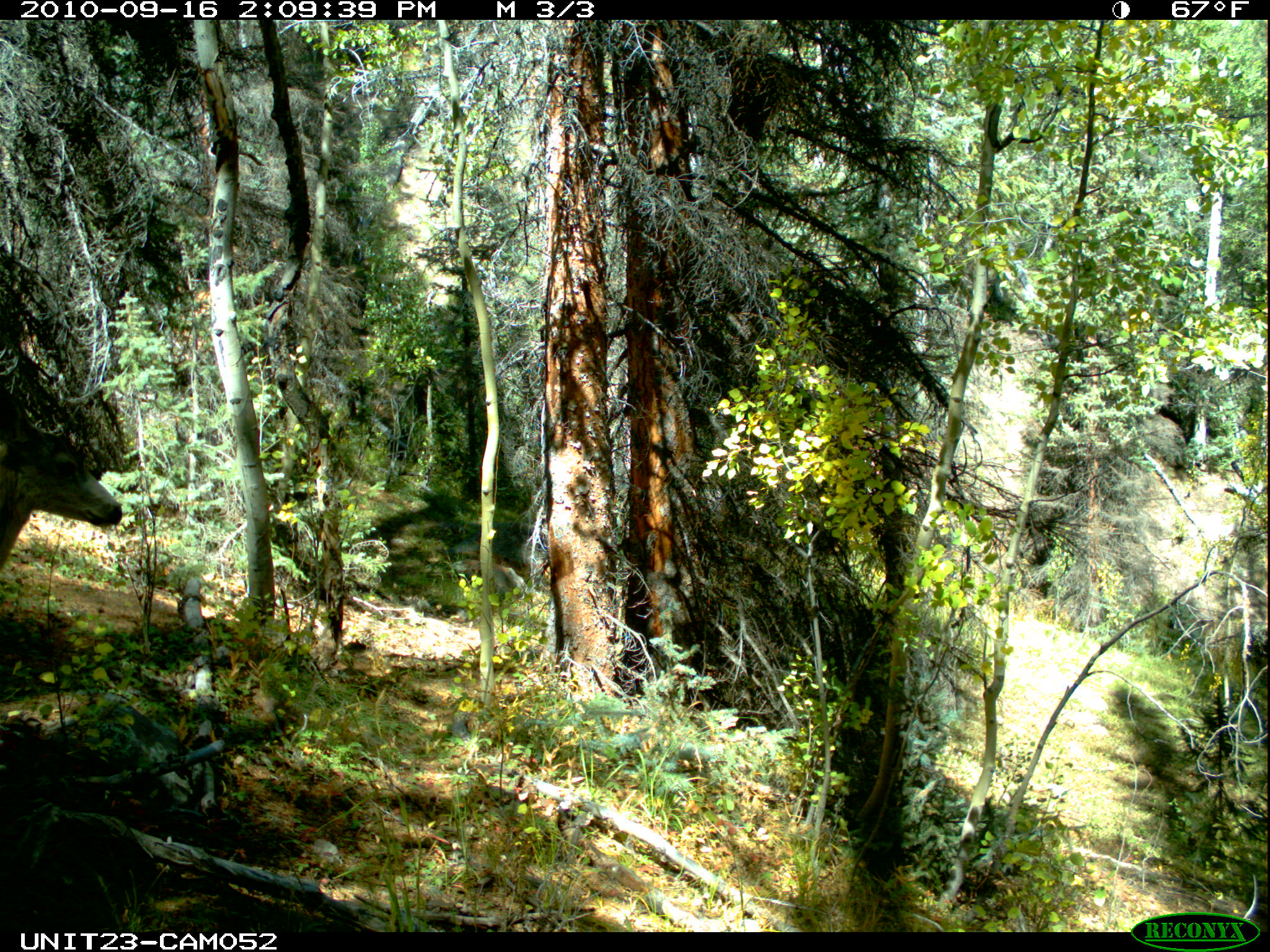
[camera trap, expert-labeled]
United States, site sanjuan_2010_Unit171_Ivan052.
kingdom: Animalia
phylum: Chordata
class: Mammalia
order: Artiodactyla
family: Cervidae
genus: Odocoileus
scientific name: Odocoileus hemionus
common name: mule deer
Odocoileus hemionus (mule deer).